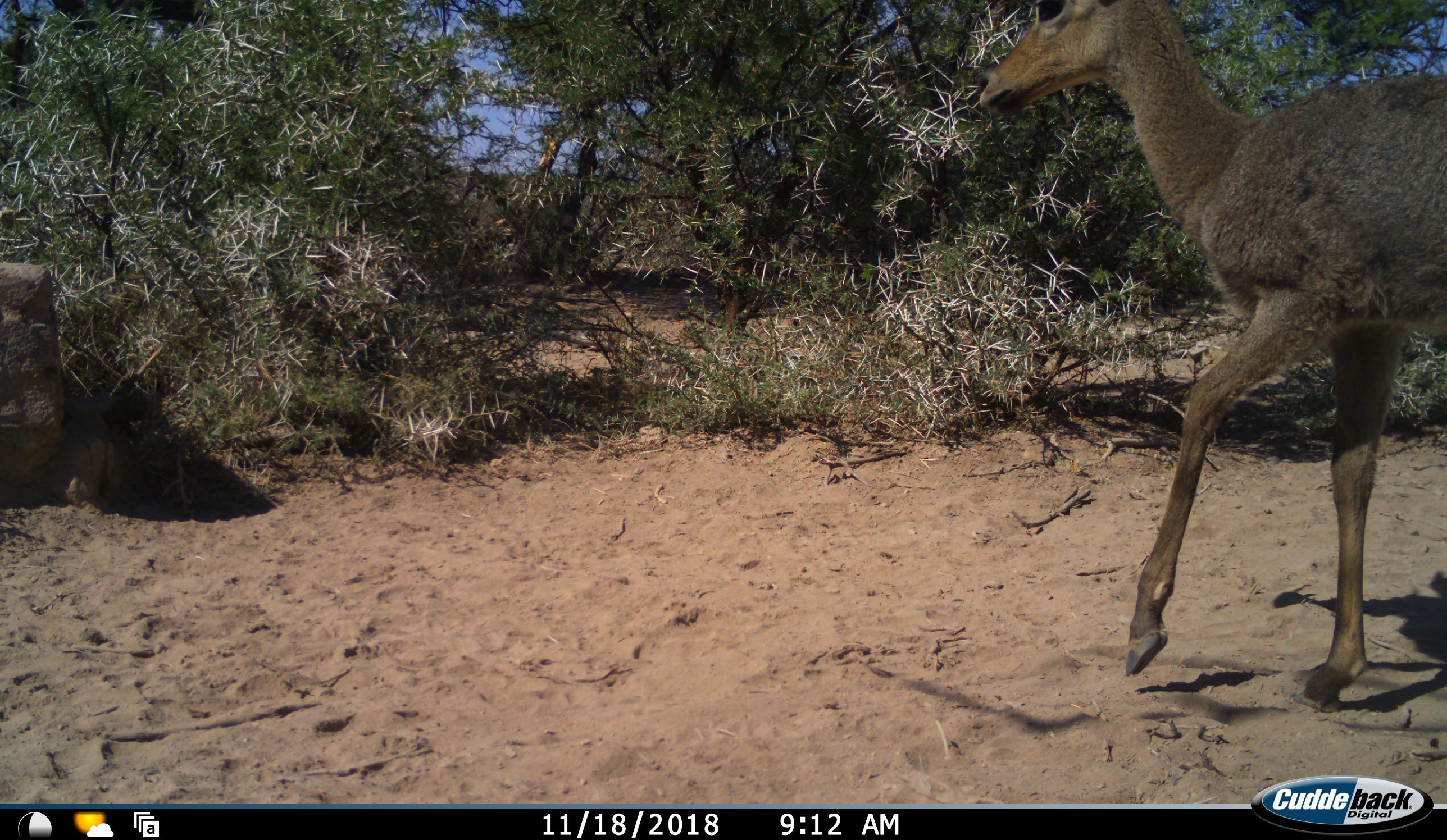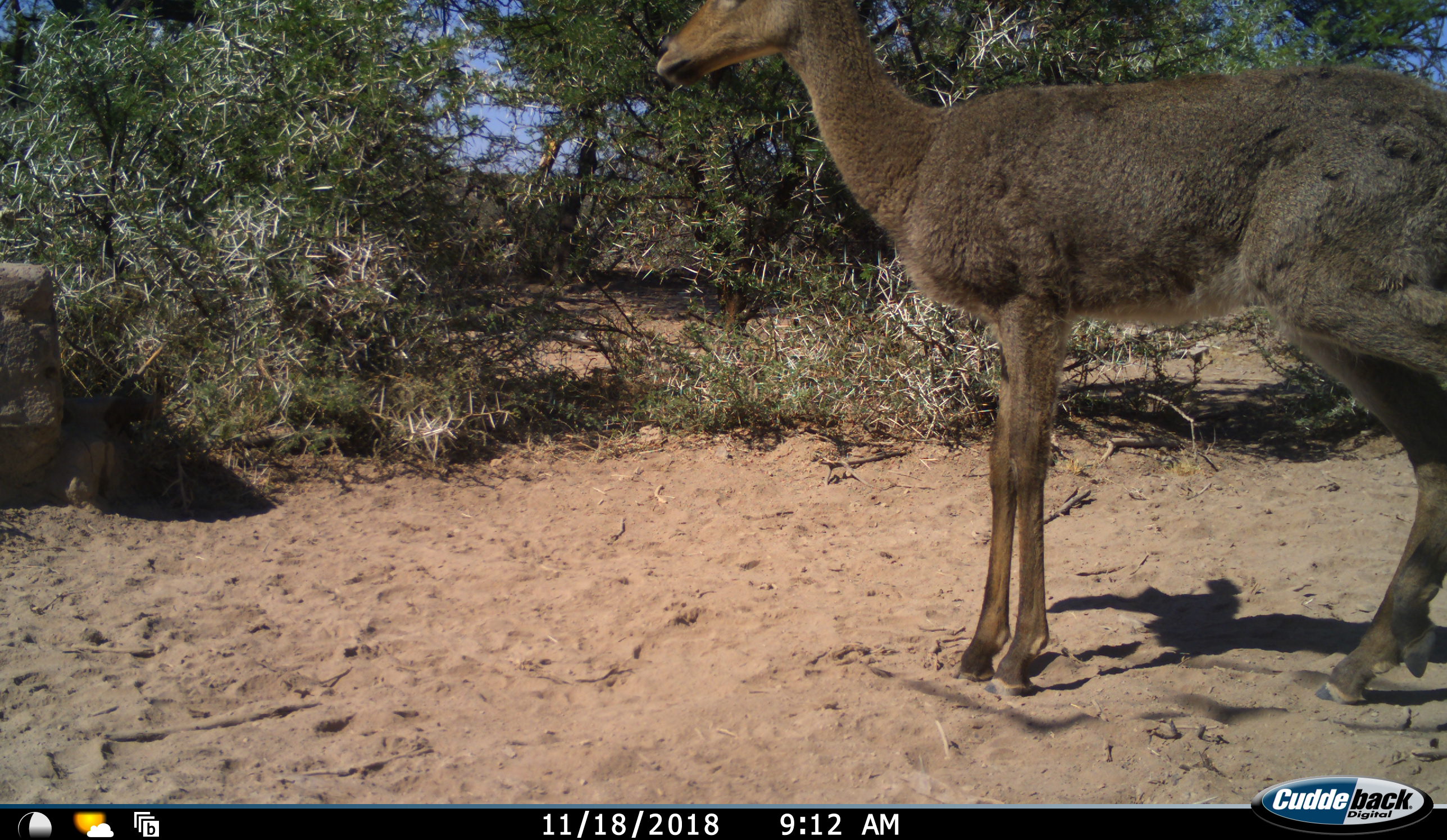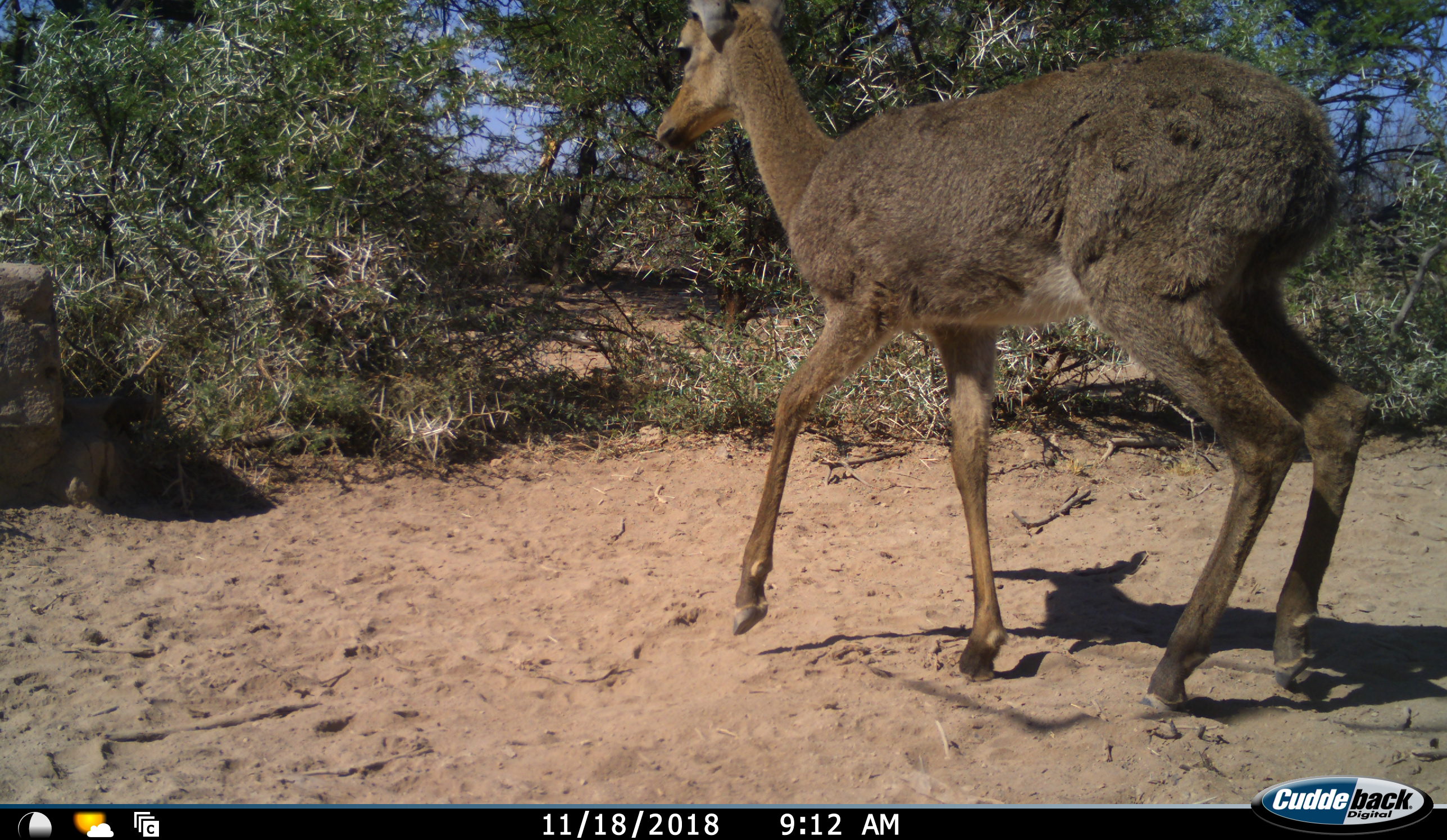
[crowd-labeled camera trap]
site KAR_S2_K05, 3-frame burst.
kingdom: Animalia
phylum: Chordata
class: Mammalia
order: Artiodactyla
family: Bovidae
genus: Pelea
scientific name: Pelea capreolus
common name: grey rhebok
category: rhebokgrey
Rhebokgrey (grey rhebok) (Pelea capreolus), count 1. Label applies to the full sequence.